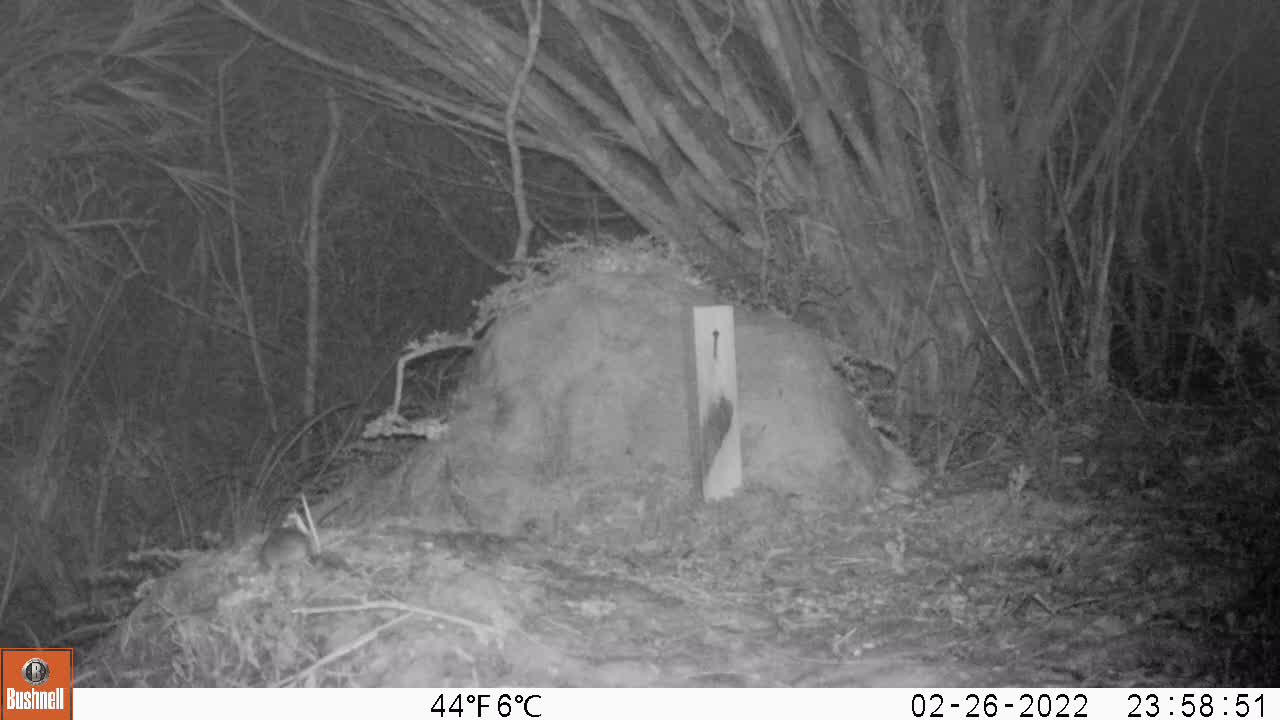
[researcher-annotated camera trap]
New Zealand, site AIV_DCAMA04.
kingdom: Animalia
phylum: Chordata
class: Mammalia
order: Rodentia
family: Muridae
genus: Mus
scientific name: Mus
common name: mouse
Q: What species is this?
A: Mouse (Mus).